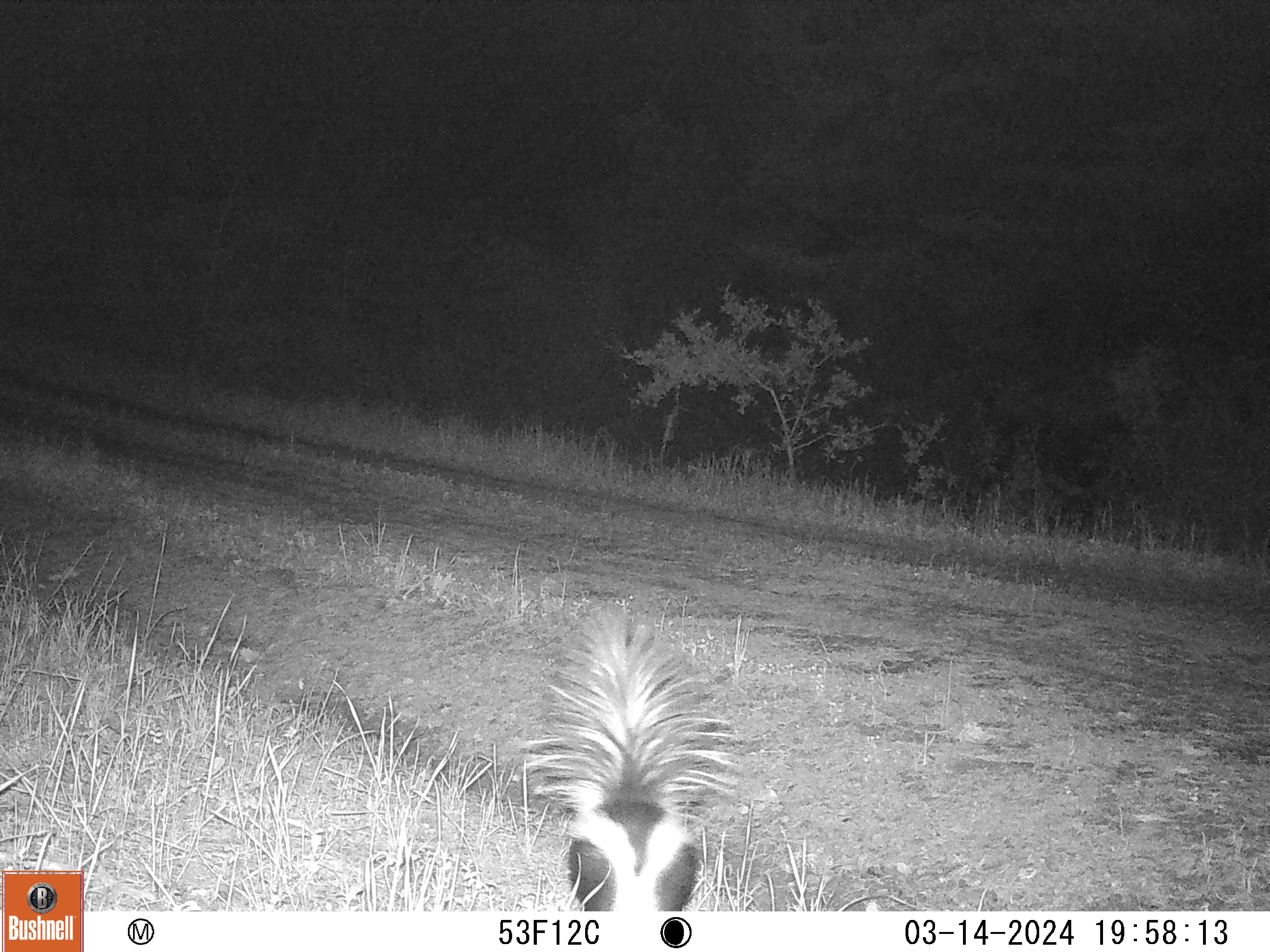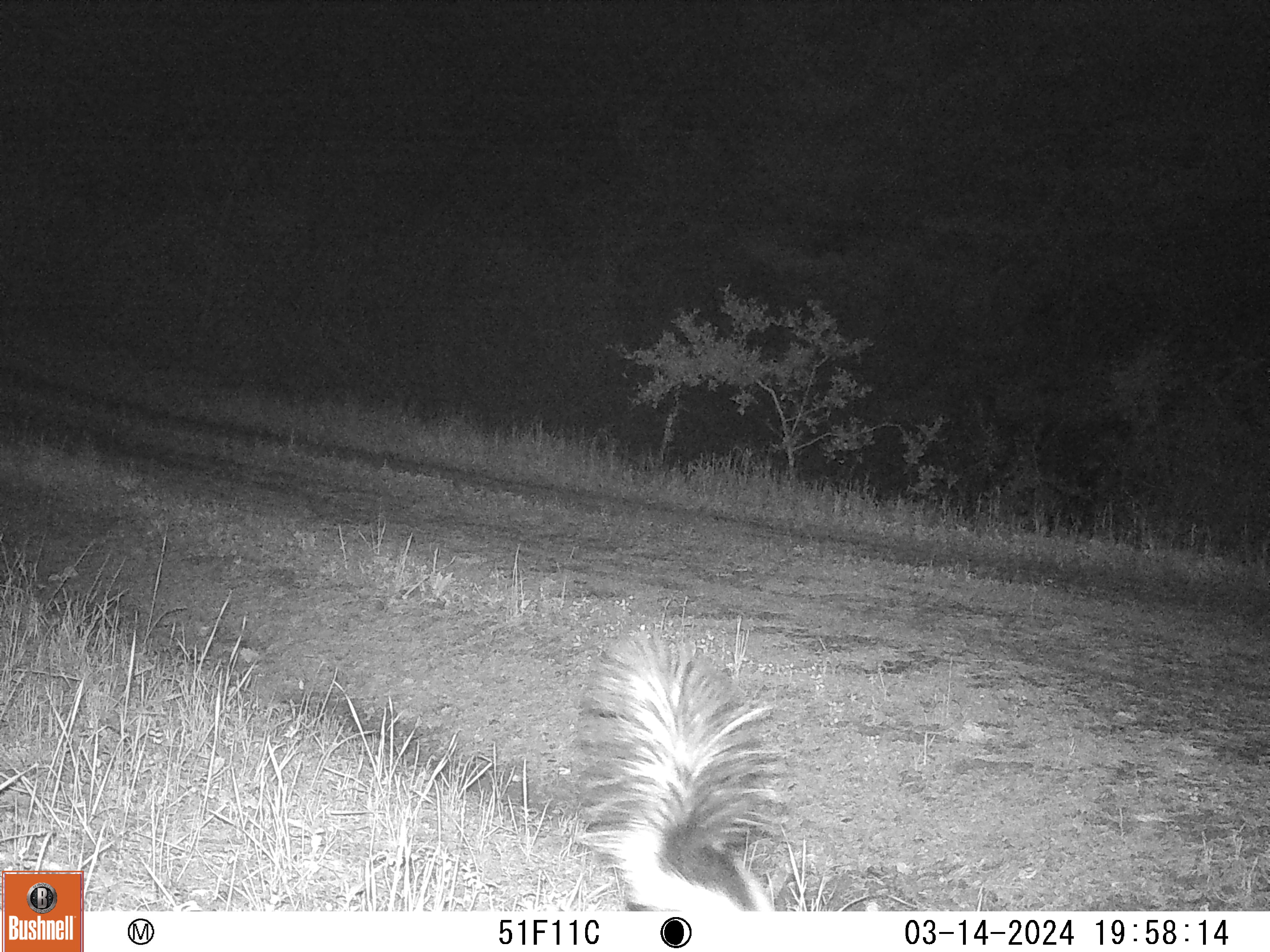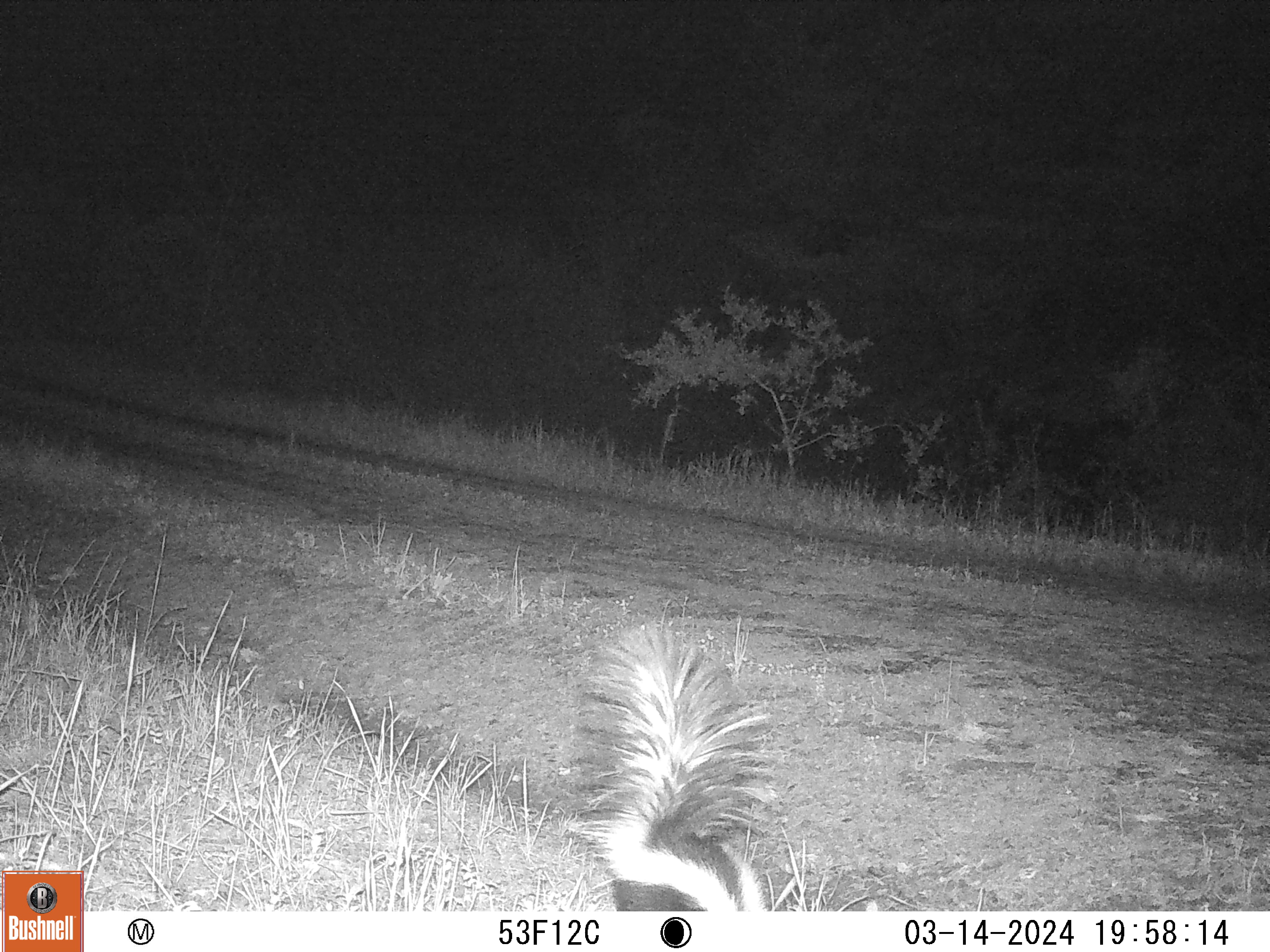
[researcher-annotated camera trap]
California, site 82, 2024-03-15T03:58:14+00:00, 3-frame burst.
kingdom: Animalia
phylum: Chordata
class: Mammalia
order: Carnivora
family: Mephitidae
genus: Mephitis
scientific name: Mephitis mephitis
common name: striped skunk